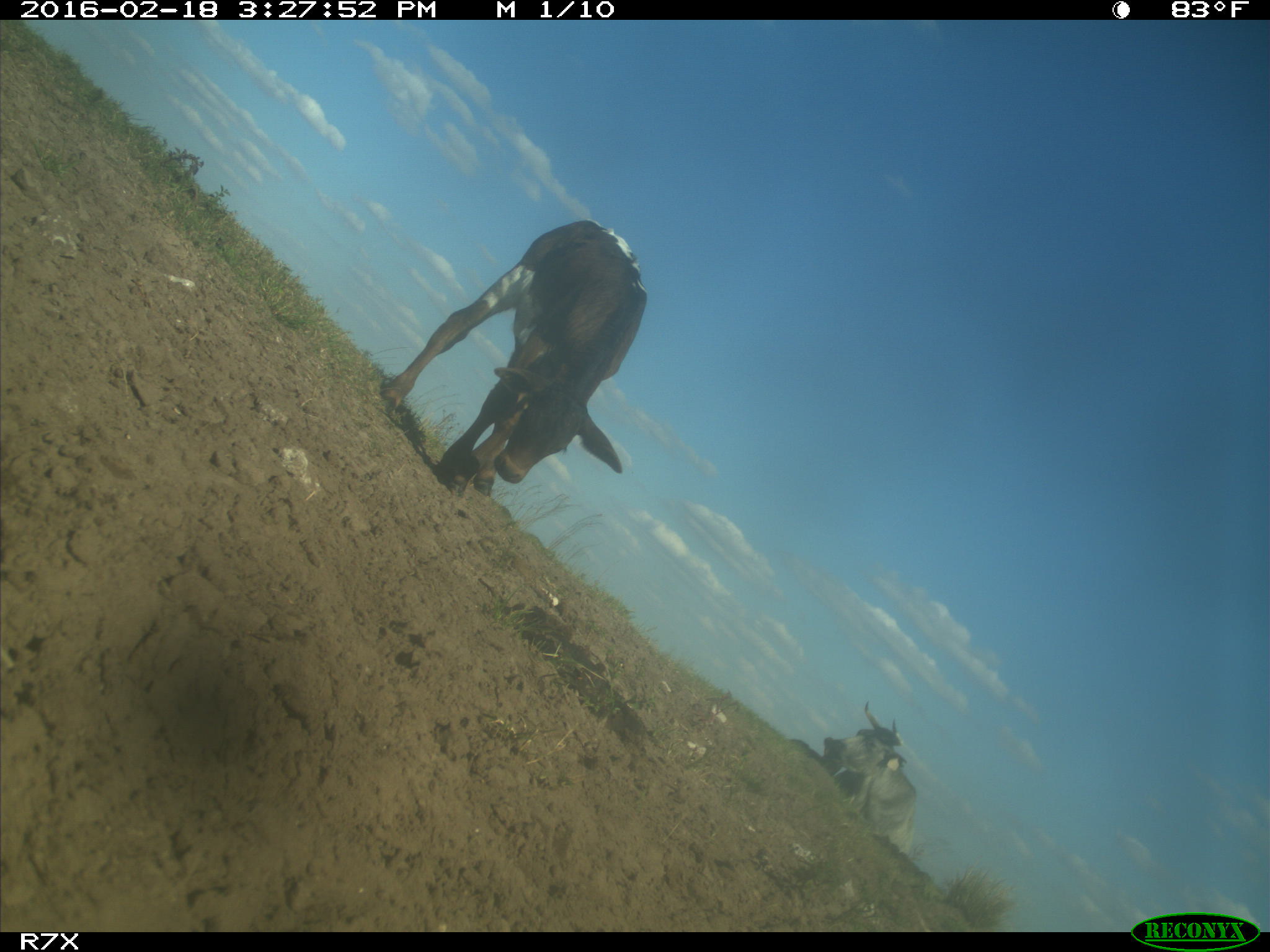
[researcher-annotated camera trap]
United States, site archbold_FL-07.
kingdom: Animalia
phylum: Chordata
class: Mammalia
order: Artiodactyla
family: Bovidae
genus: Bos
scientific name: Bos taurus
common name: domestic cow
Bos taurus (domestic cow).